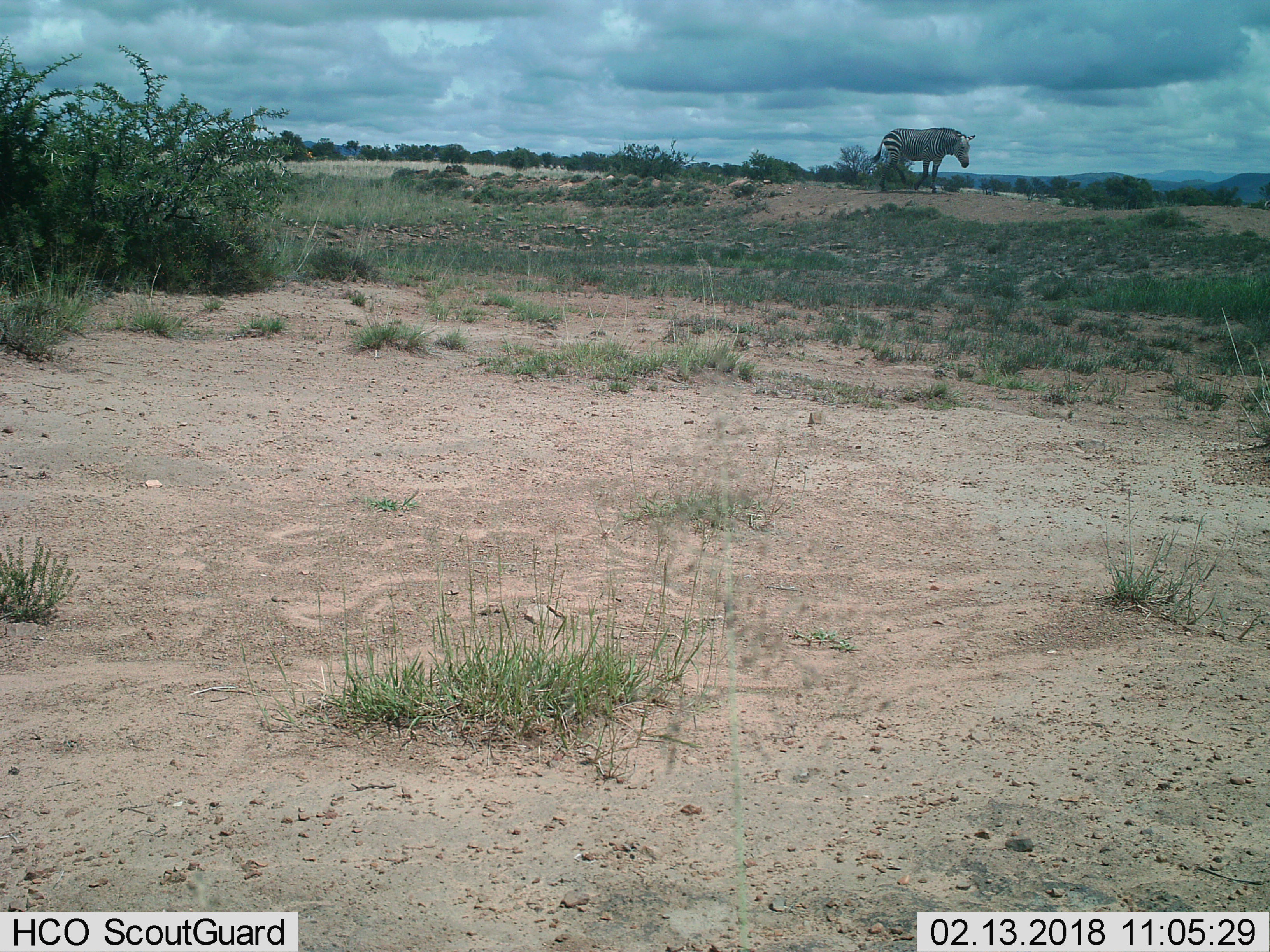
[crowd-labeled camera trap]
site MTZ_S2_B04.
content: unidentified animal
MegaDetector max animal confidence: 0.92